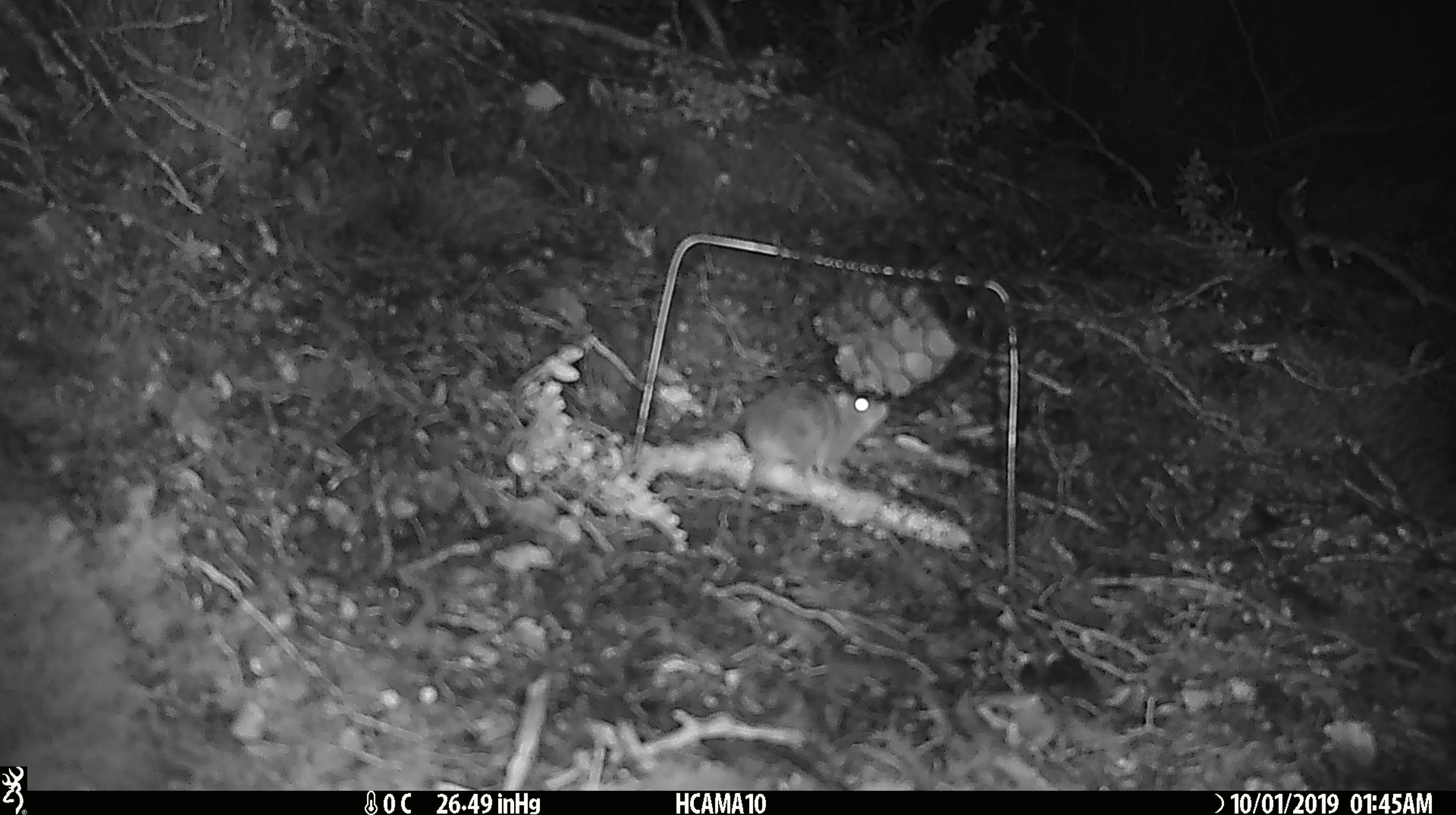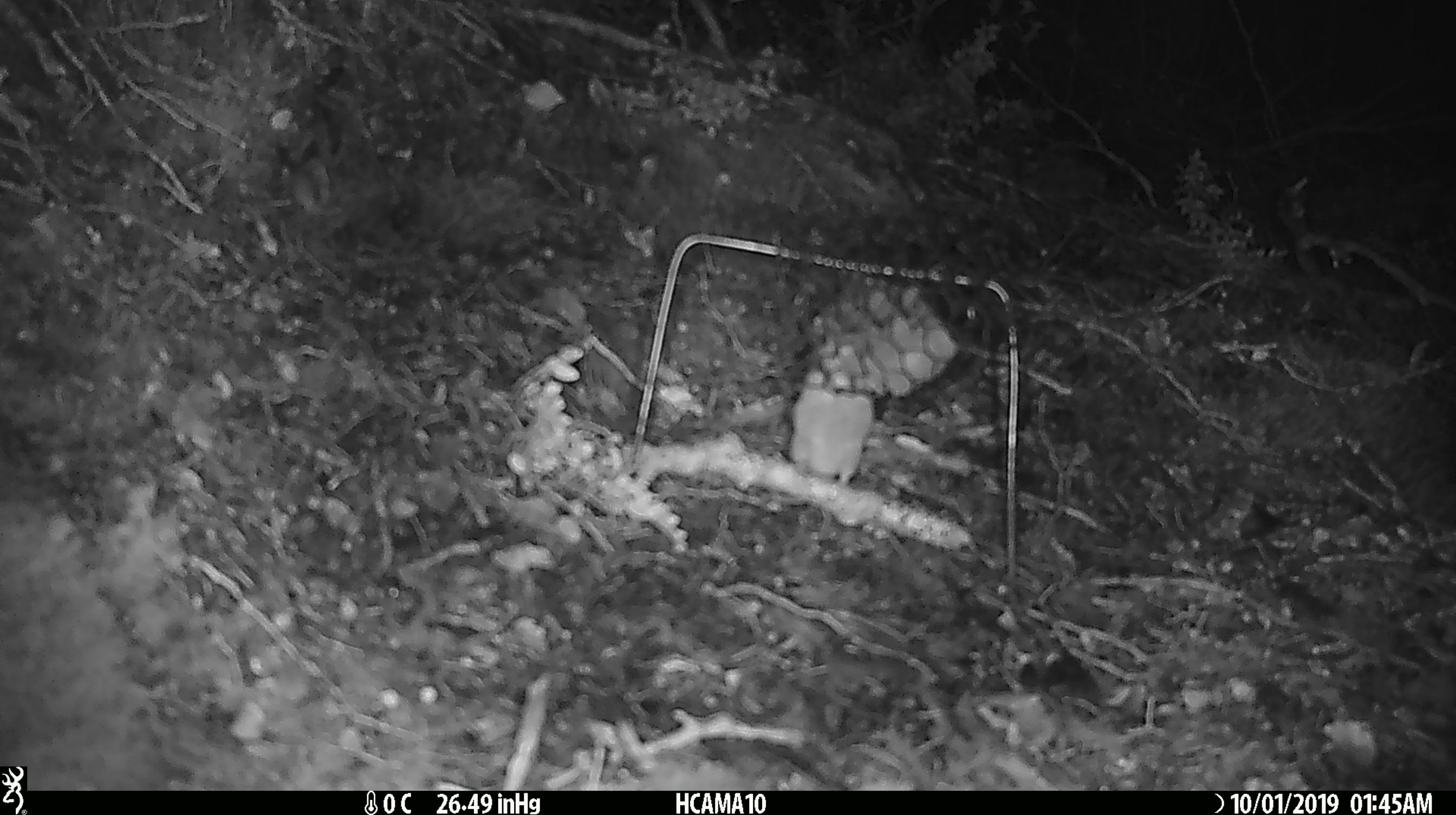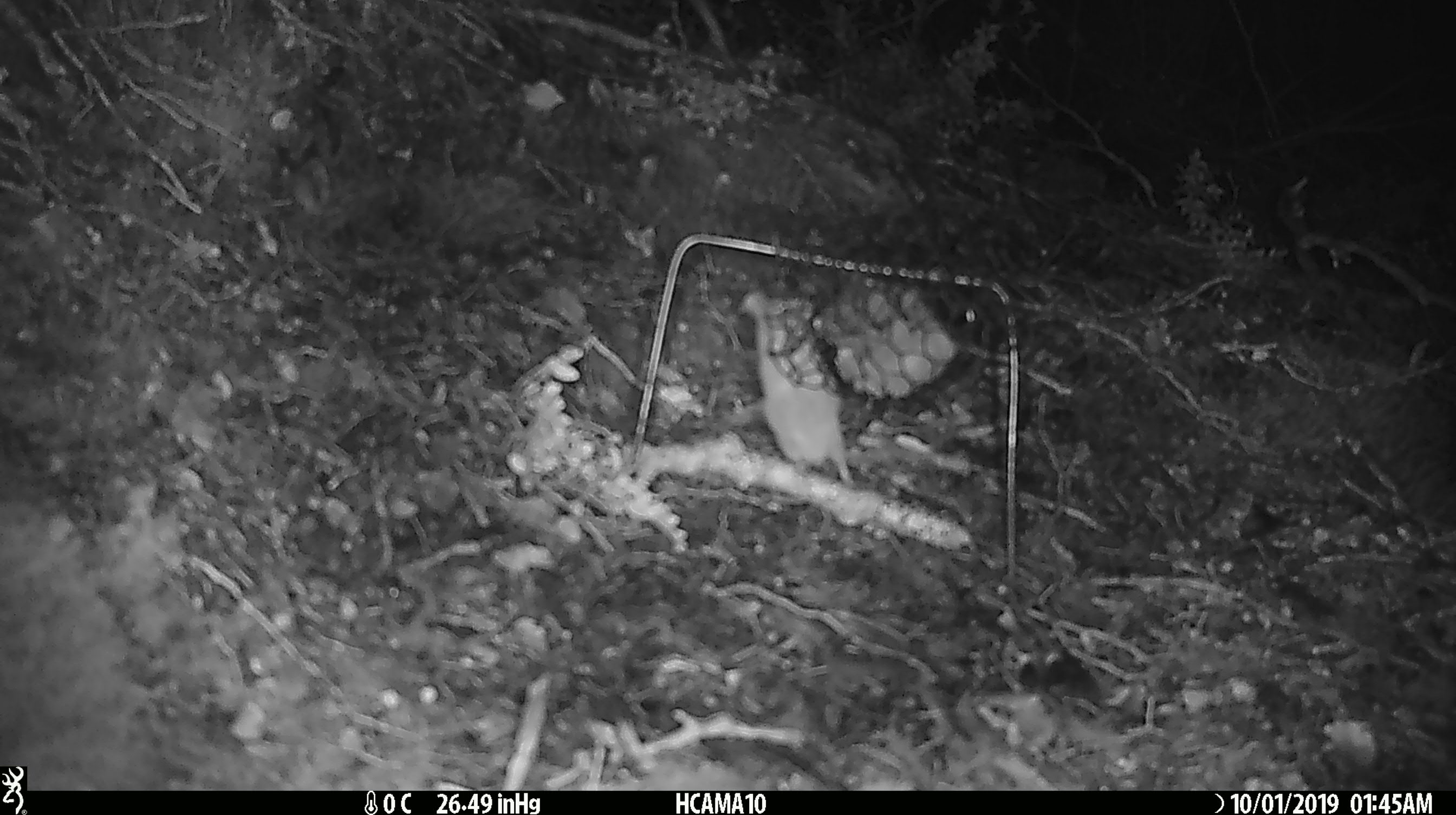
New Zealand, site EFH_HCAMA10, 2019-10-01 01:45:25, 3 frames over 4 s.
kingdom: Animalia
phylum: Chordata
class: Mammalia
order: Rodentia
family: Muridae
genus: Mus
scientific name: Mus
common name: mouse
Mouse (Mus).